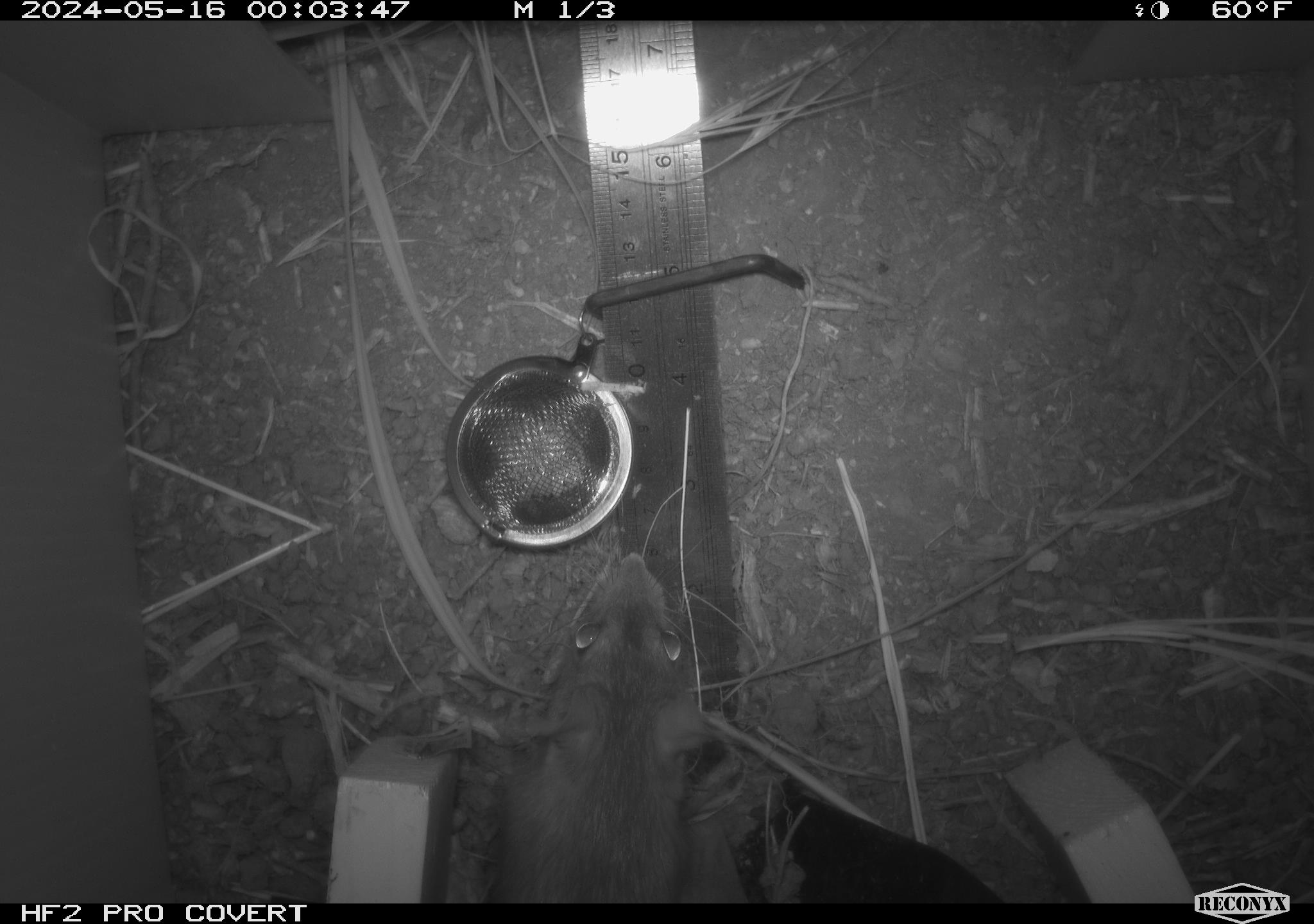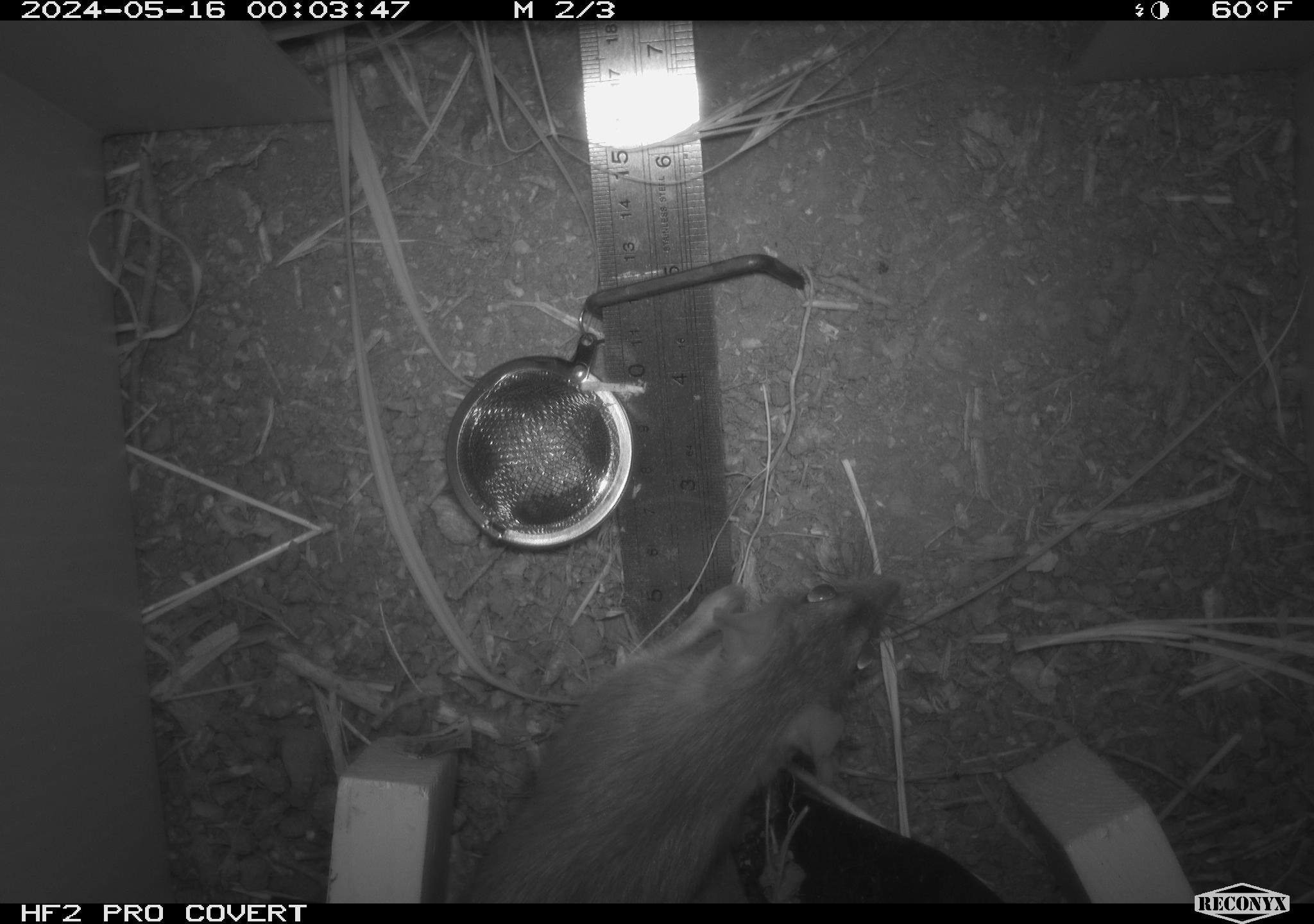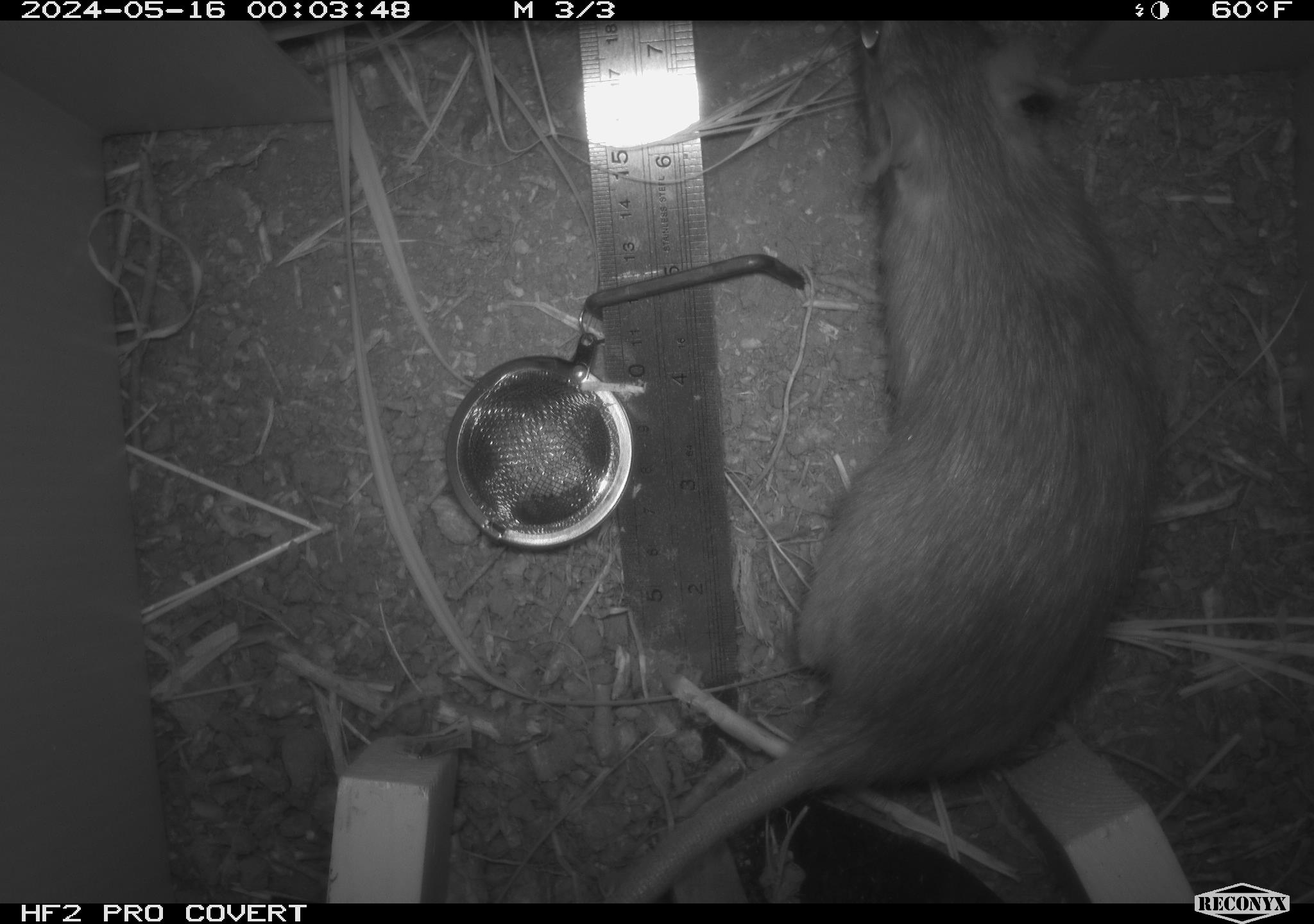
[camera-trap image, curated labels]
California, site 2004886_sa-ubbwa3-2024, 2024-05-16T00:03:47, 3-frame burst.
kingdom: Animalia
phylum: Chordata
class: Mammalia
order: Rodentia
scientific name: Rodentia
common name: woodrat or rat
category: woodrat or rat species